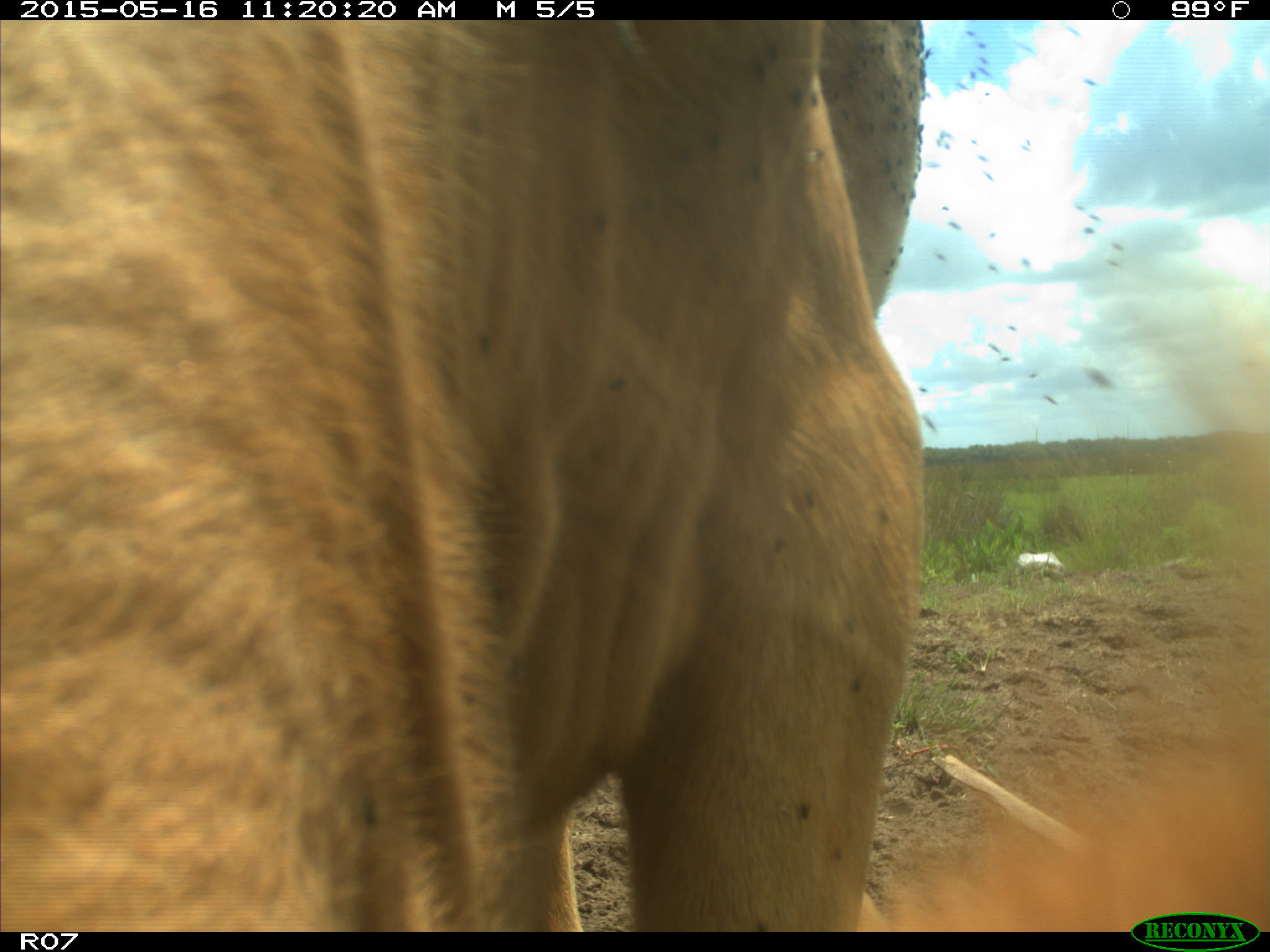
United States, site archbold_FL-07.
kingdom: Animalia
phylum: Chordata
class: Mammalia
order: Artiodactyla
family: Bovidae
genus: Bos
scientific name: Bos taurus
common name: domestic cow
Bos taurus (domestic cow).